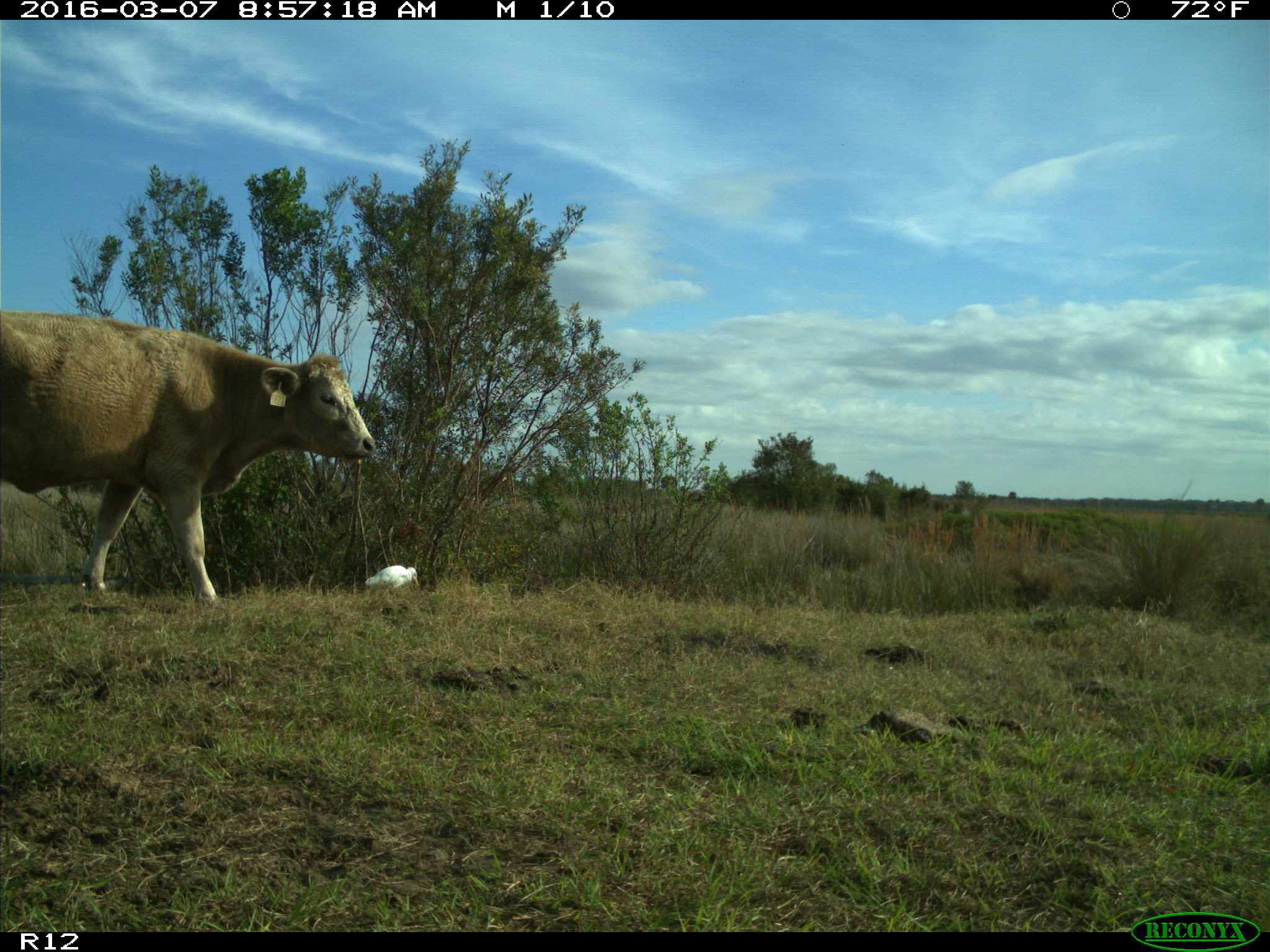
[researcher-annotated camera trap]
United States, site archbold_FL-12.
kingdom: Animalia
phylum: Chordata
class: Mammalia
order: Artiodactyla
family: Bovidae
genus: Bos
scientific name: Bos taurus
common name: domestic cow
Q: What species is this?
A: Bos taurus (domestic cow).